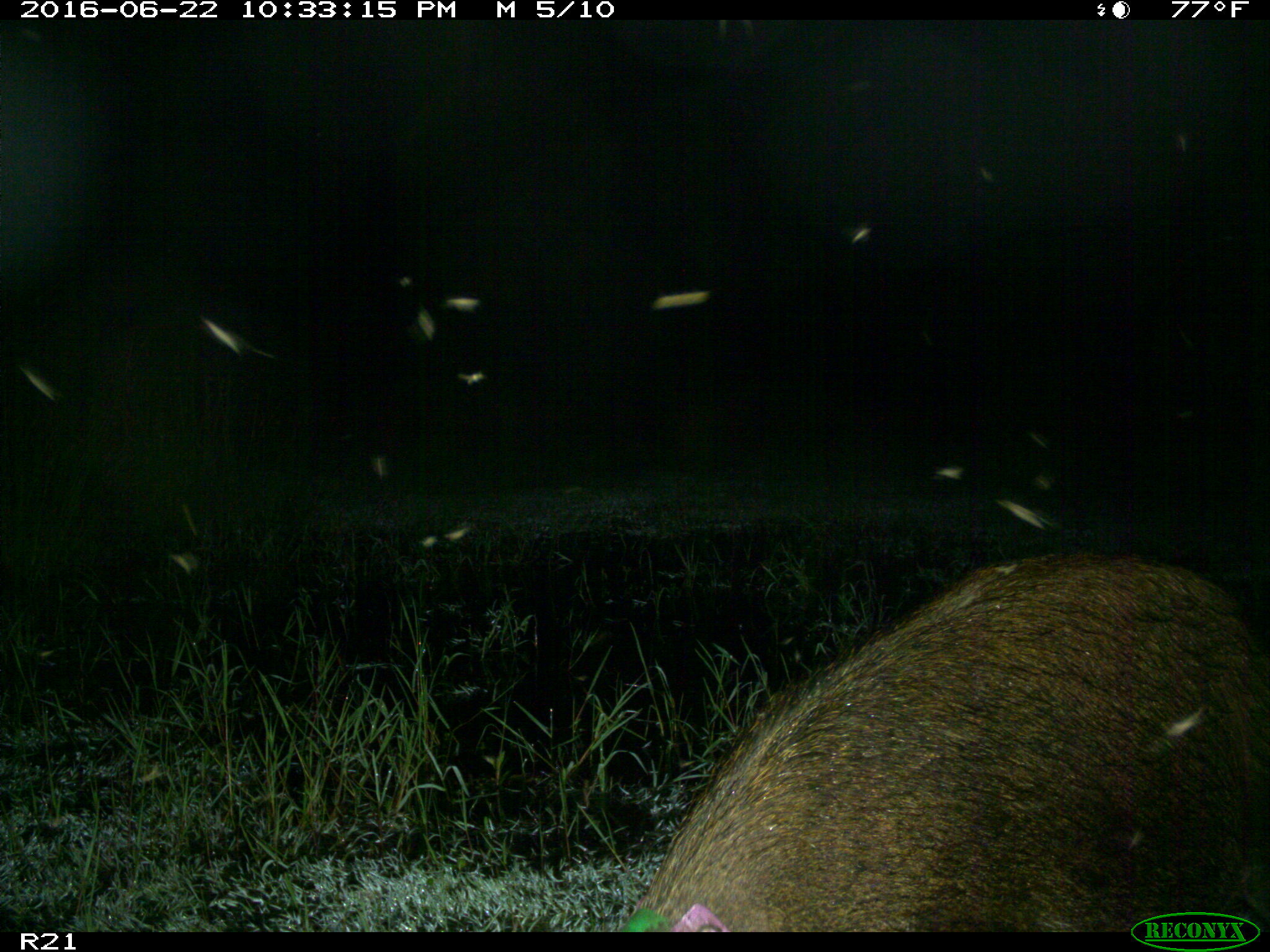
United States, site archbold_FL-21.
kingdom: Animalia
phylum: Chordata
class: Mammalia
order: Artiodactyla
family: Suidae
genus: Sus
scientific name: Sus scrofa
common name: wild boar